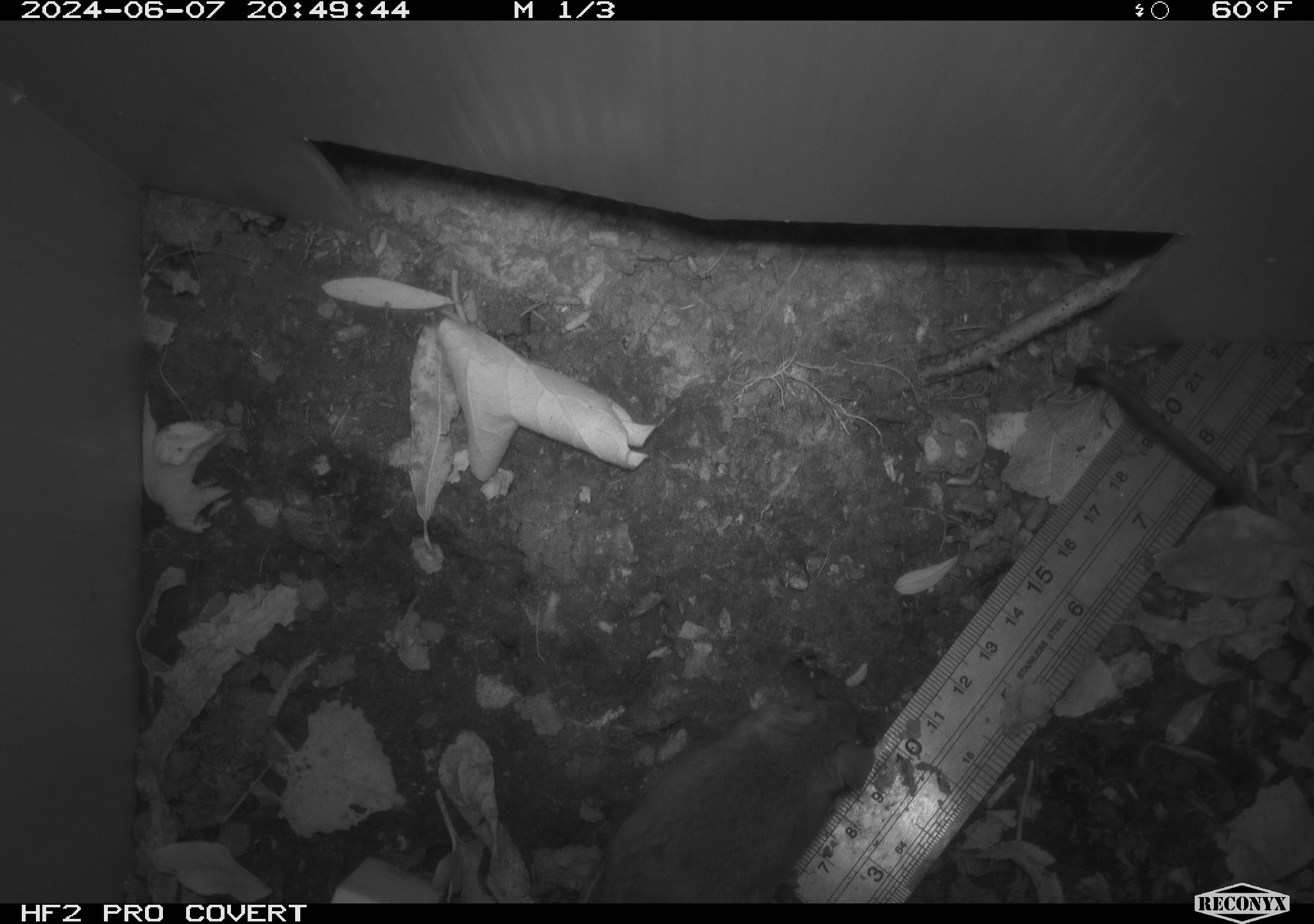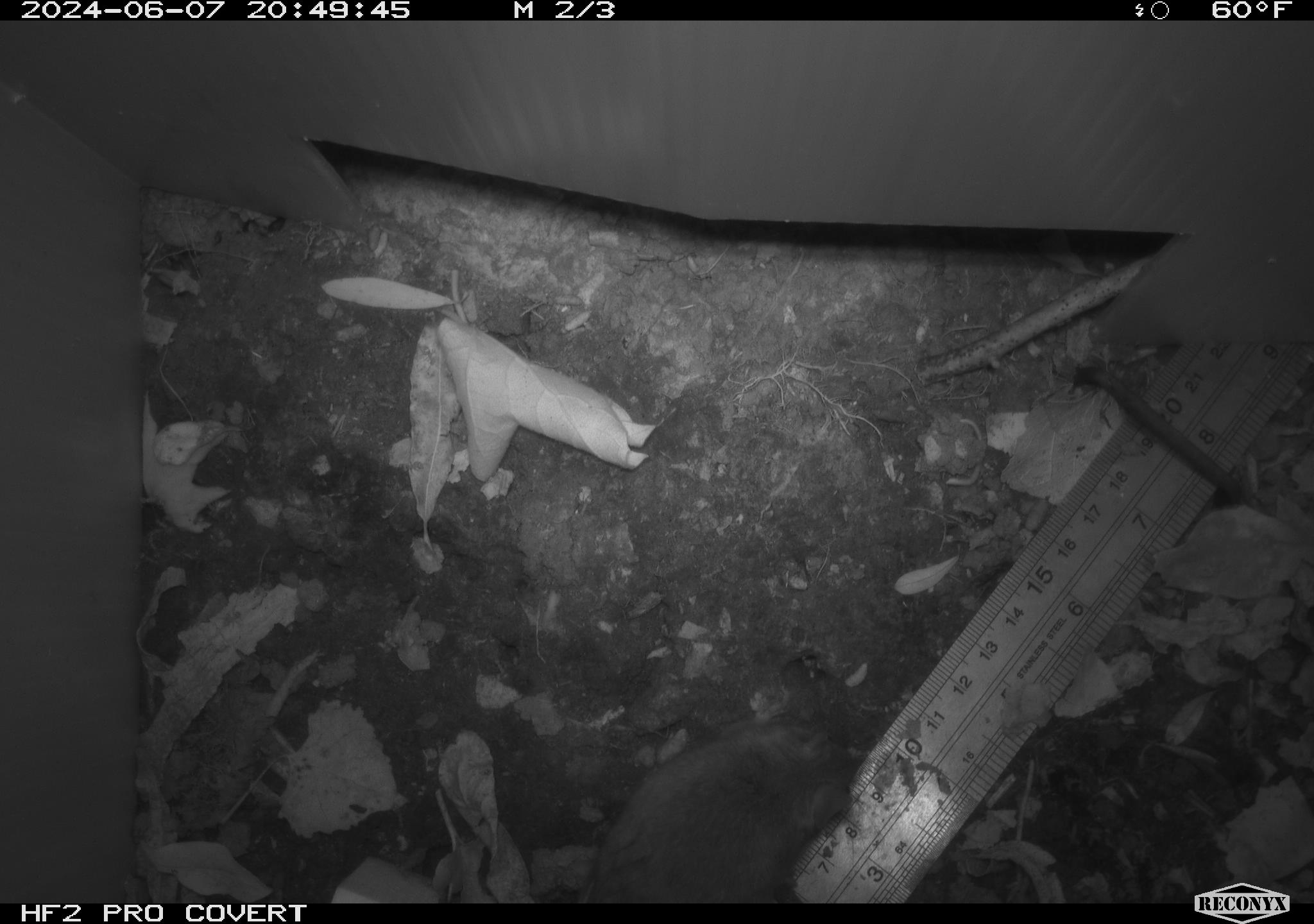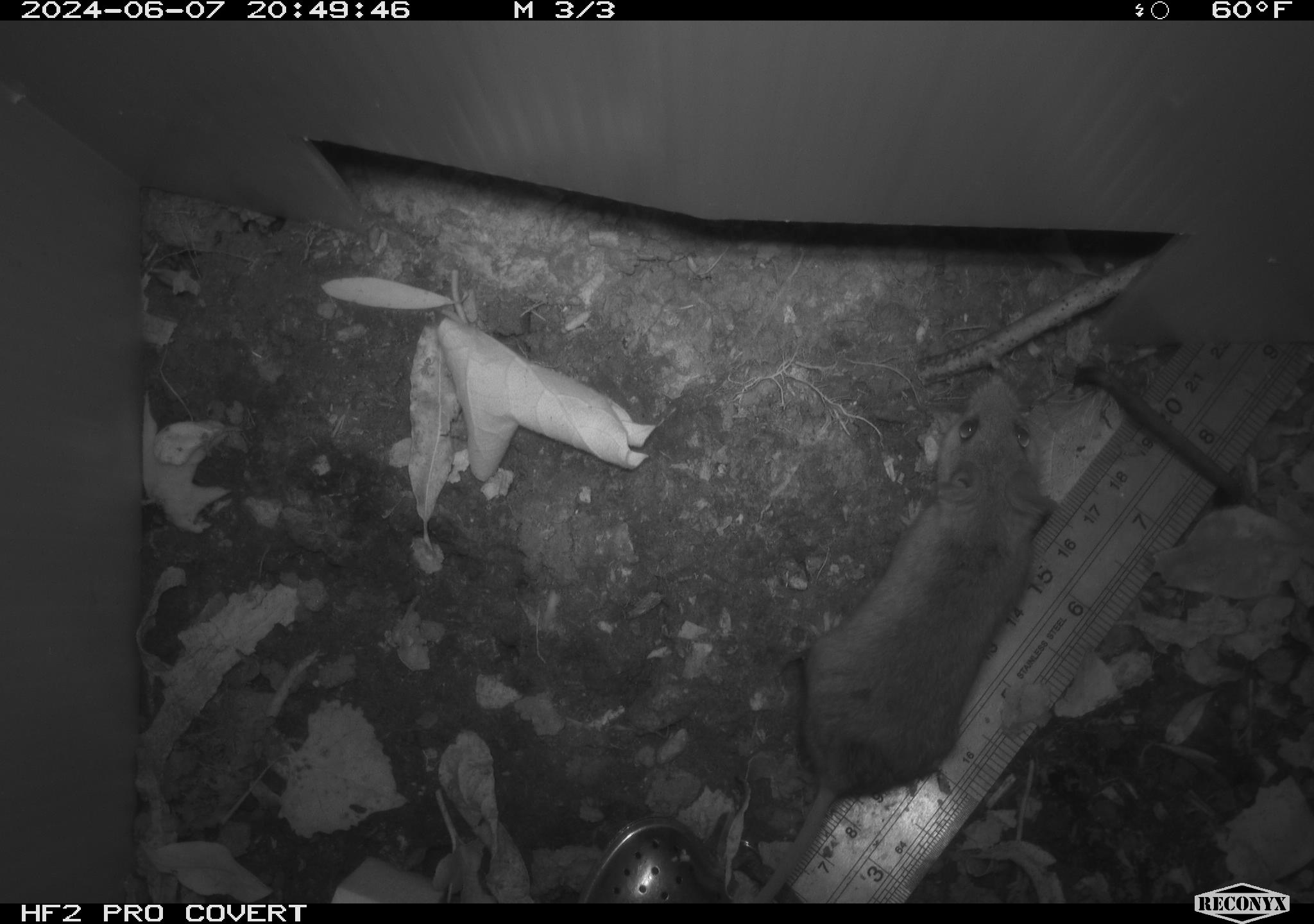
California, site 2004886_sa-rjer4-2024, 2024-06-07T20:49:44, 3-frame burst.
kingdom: Animalia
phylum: Chordata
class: Mammalia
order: Rodentia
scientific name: Rodentia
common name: mouse species